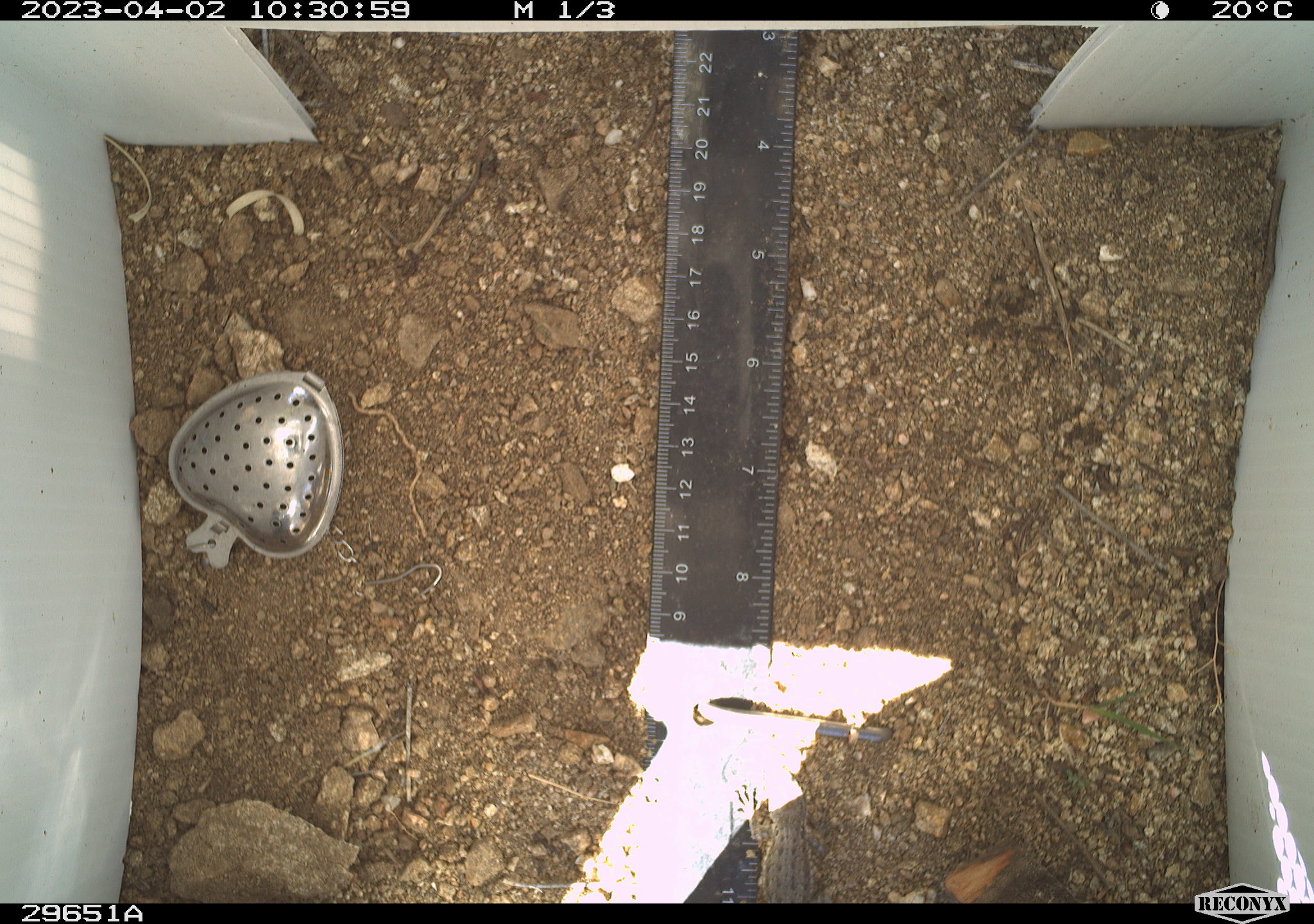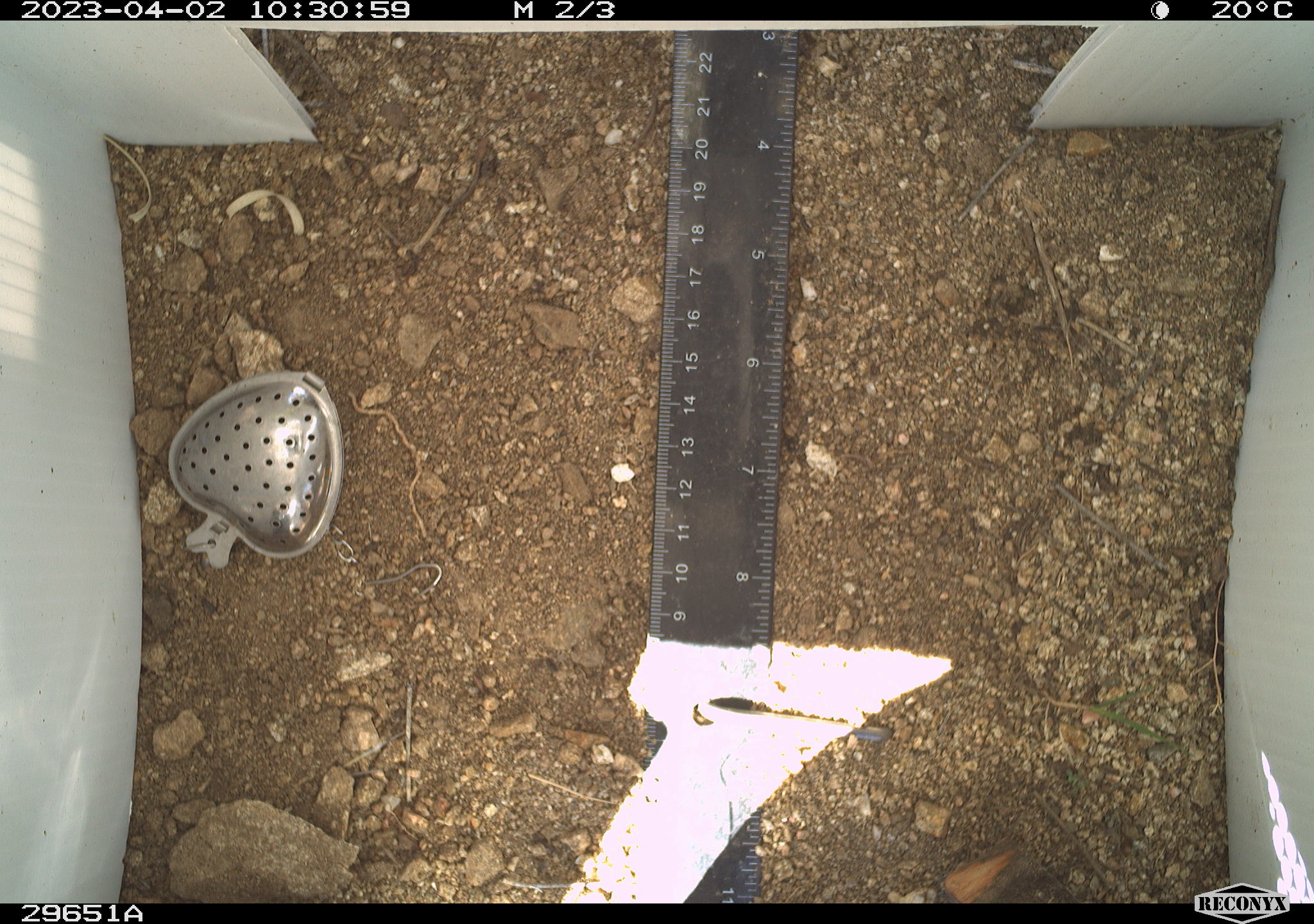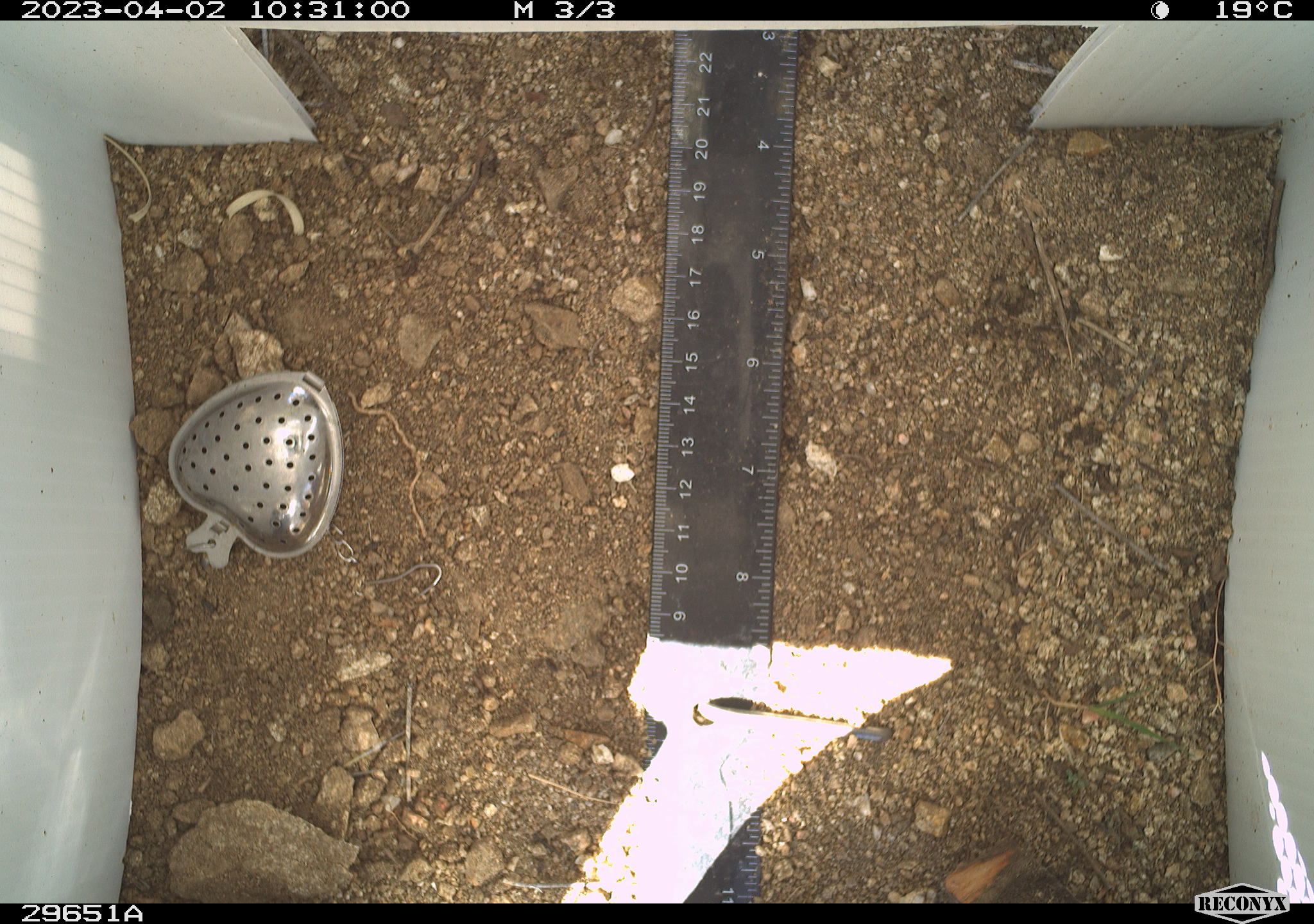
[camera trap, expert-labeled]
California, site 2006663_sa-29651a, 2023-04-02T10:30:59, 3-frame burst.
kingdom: Animalia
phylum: Chordata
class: Reptilia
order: Squamata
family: Phrynosomatidae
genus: Sceloporus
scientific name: Sceloporus graciosus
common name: common sagebrush lizard